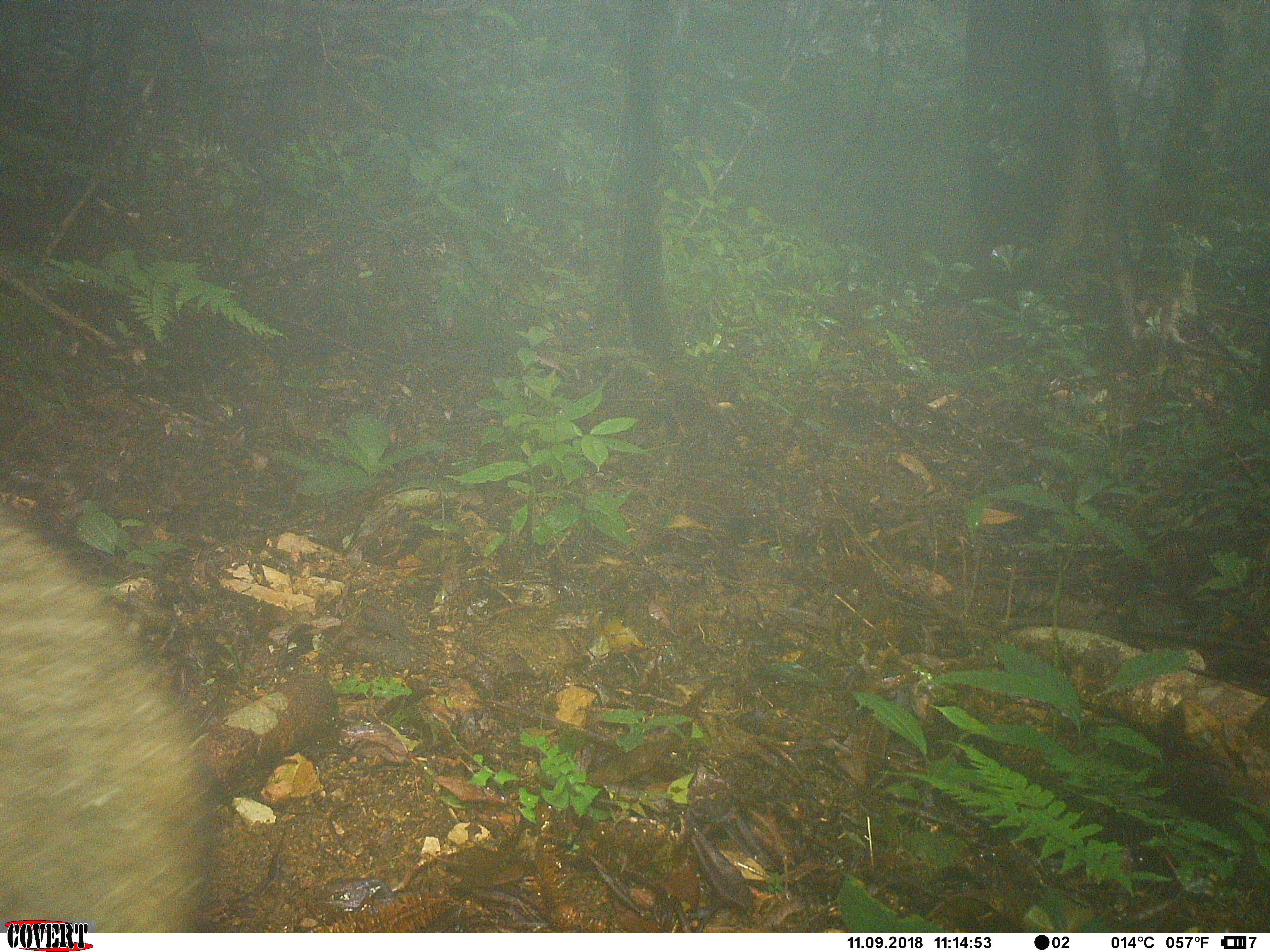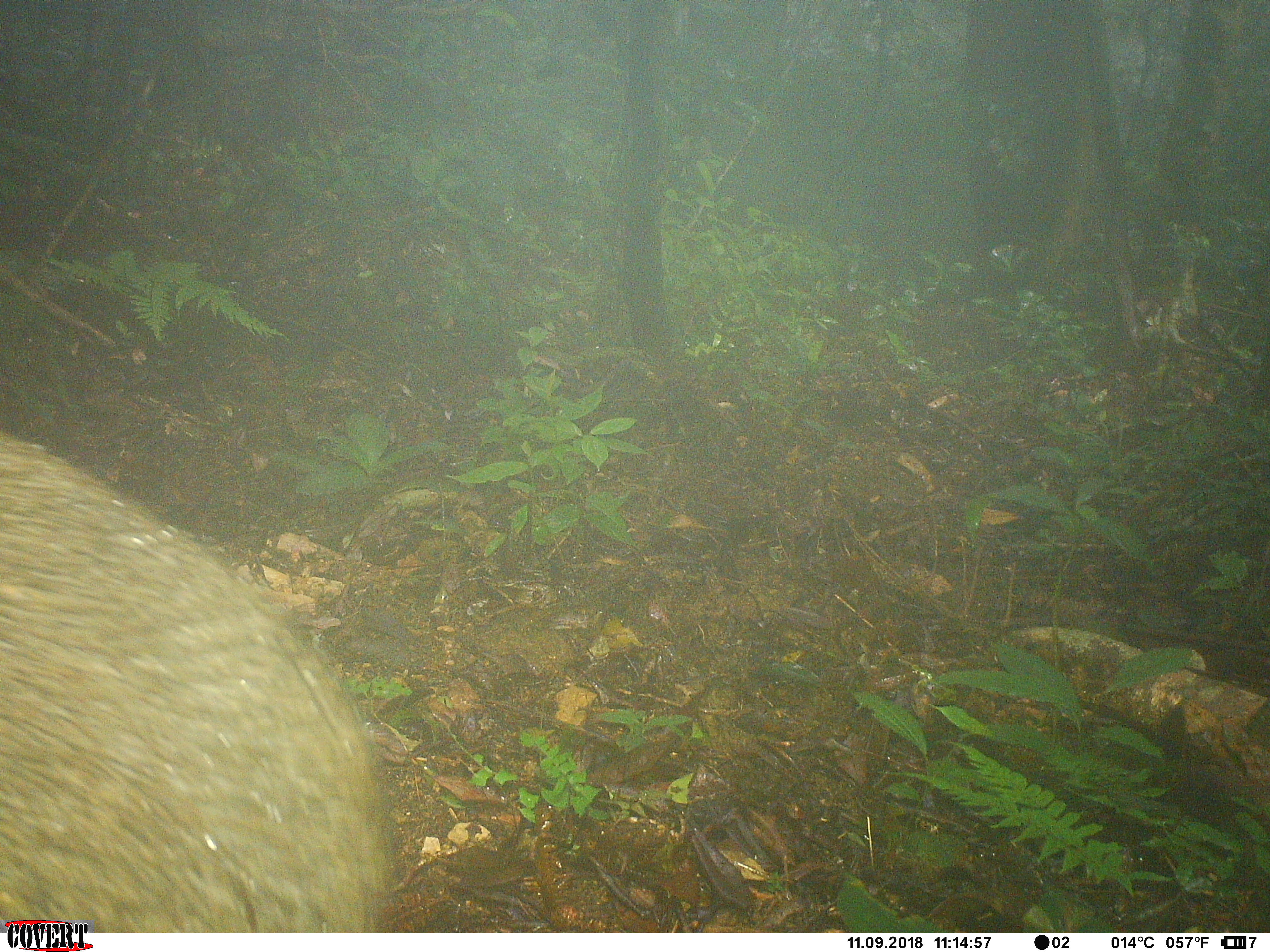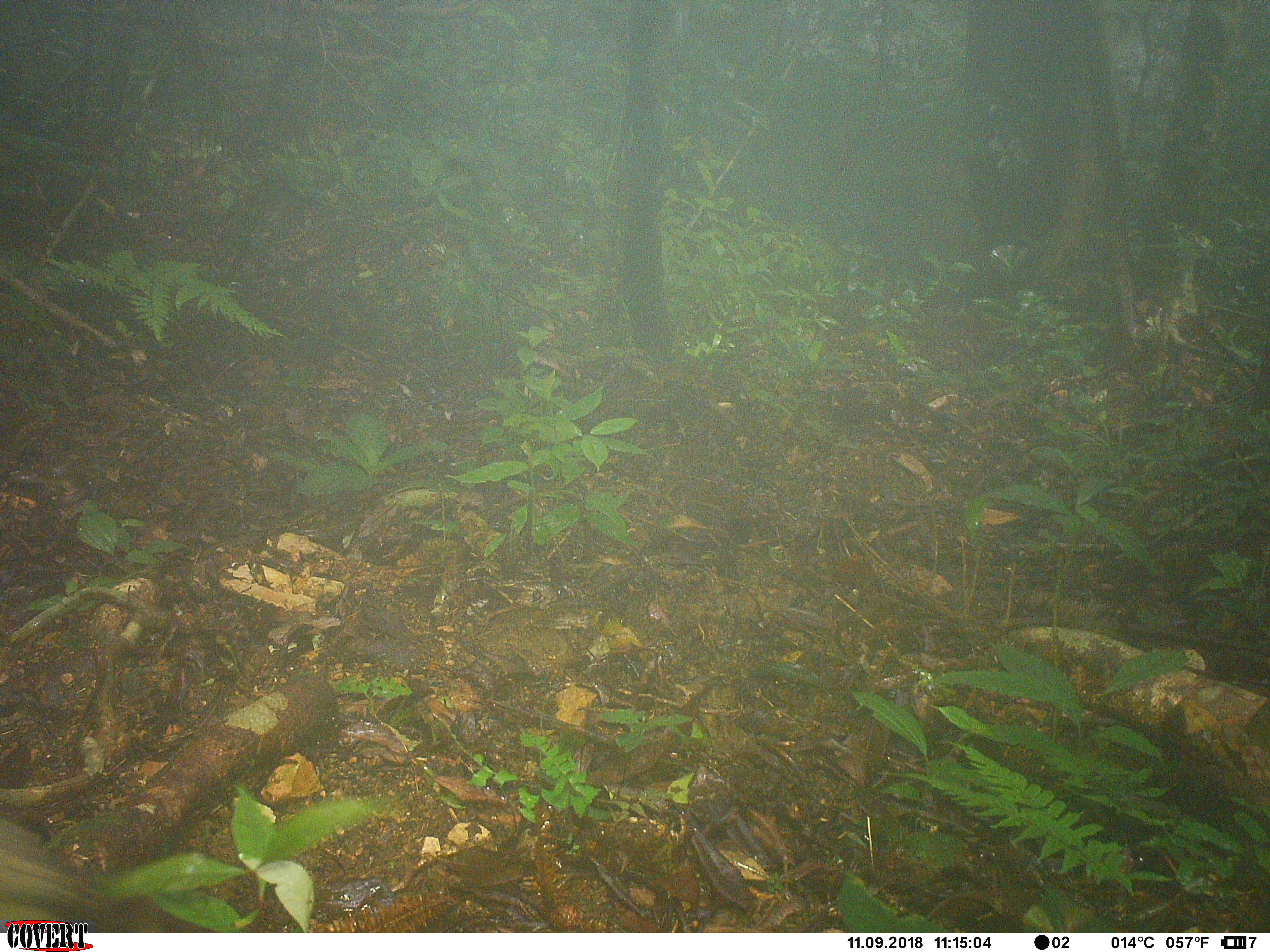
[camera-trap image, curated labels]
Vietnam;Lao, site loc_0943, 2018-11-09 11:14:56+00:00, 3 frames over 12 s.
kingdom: Animalia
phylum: Chordata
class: Mammalia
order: Artiodactyla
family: Suidae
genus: Sus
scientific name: Sus scrofa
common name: eurasian wild pig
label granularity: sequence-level